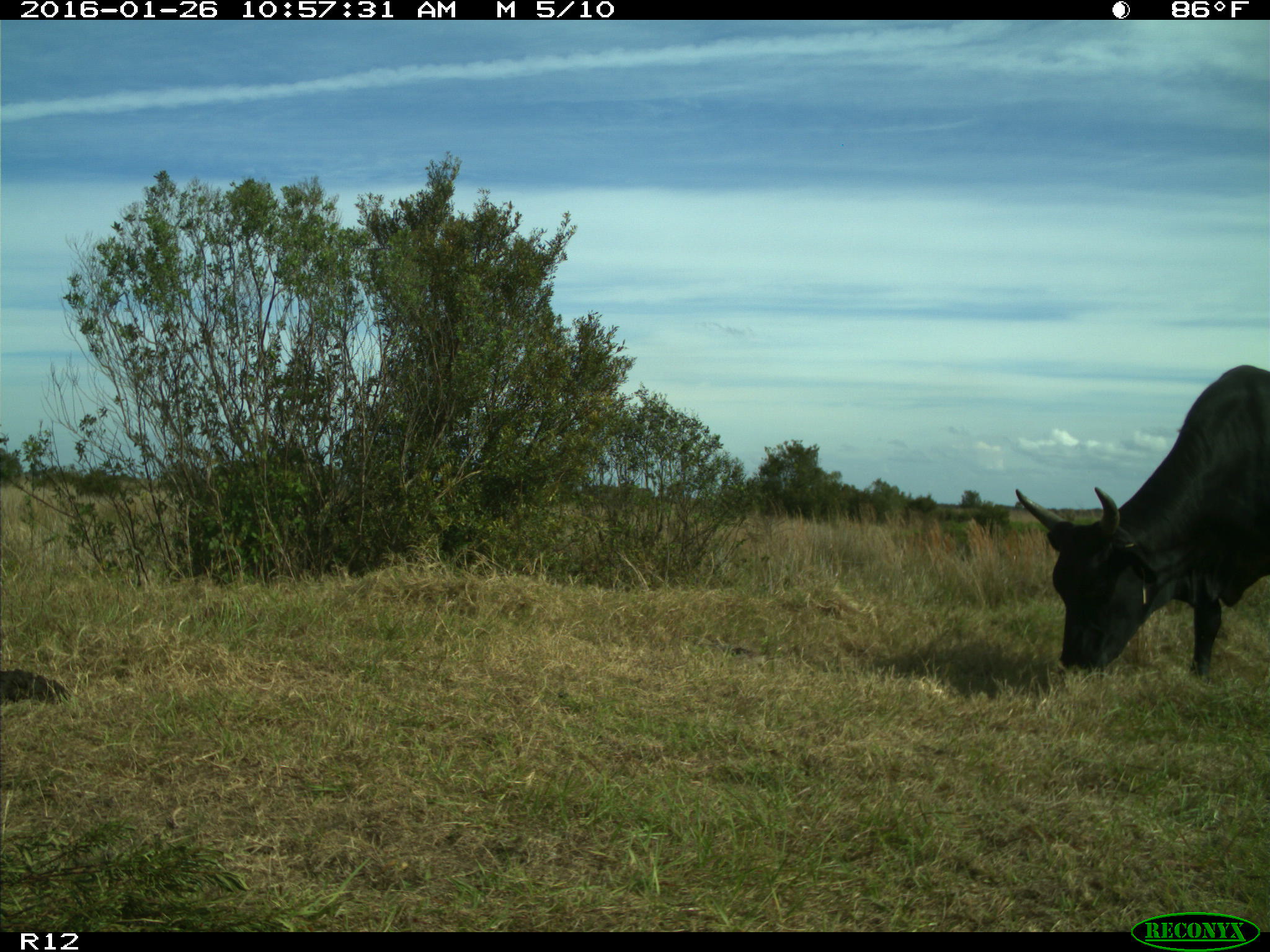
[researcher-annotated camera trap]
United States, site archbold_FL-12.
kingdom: Animalia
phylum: Chordata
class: Mammalia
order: Artiodactyla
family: Bovidae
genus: Bos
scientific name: Bos taurus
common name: domestic cow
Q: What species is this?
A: Bos taurus (domestic cow).